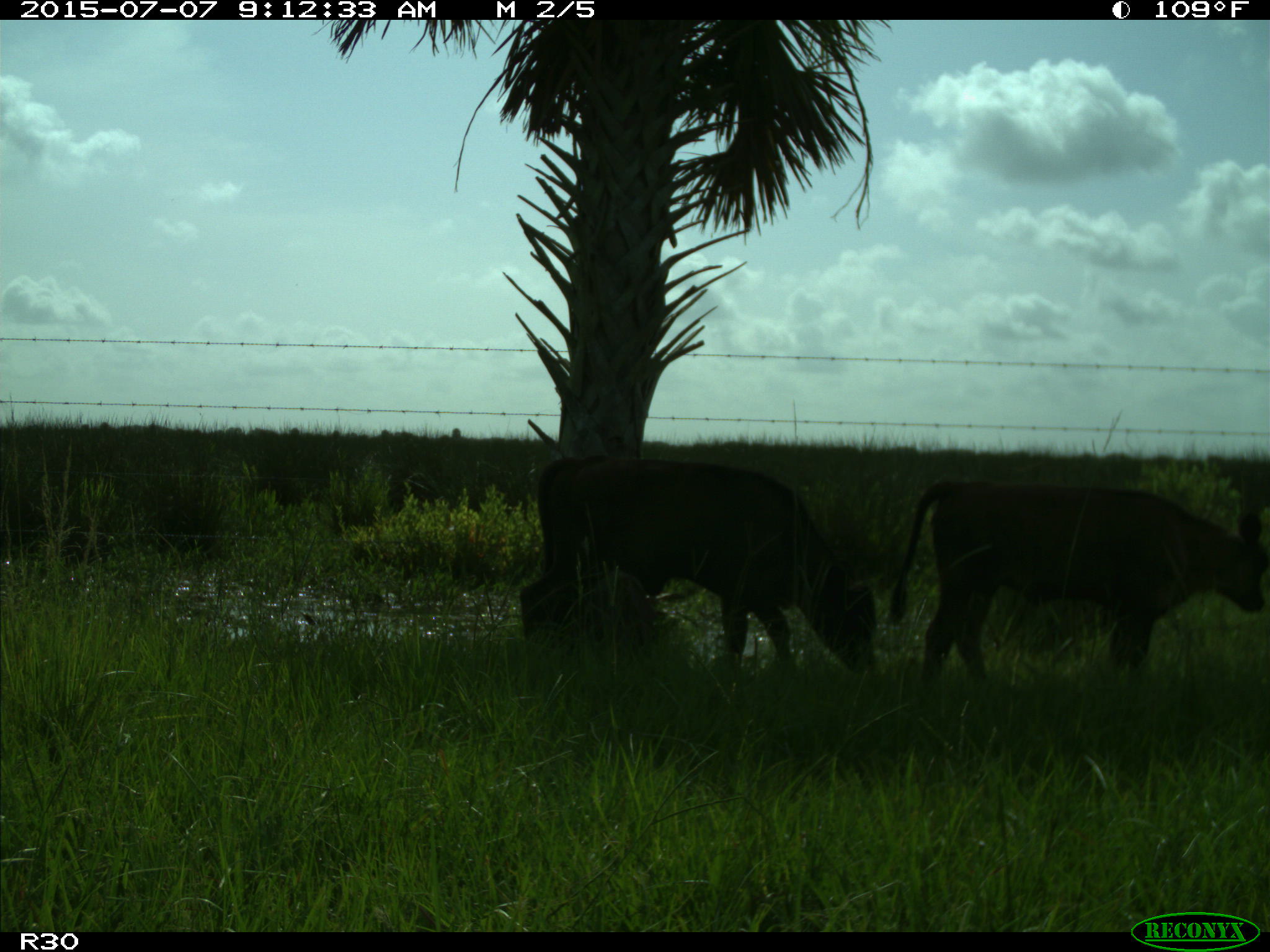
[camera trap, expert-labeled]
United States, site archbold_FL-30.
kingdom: Animalia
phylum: Chordata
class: Mammalia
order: Artiodactyla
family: Bovidae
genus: Bos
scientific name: Bos taurus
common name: domestic cow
Bos taurus (domestic cow).